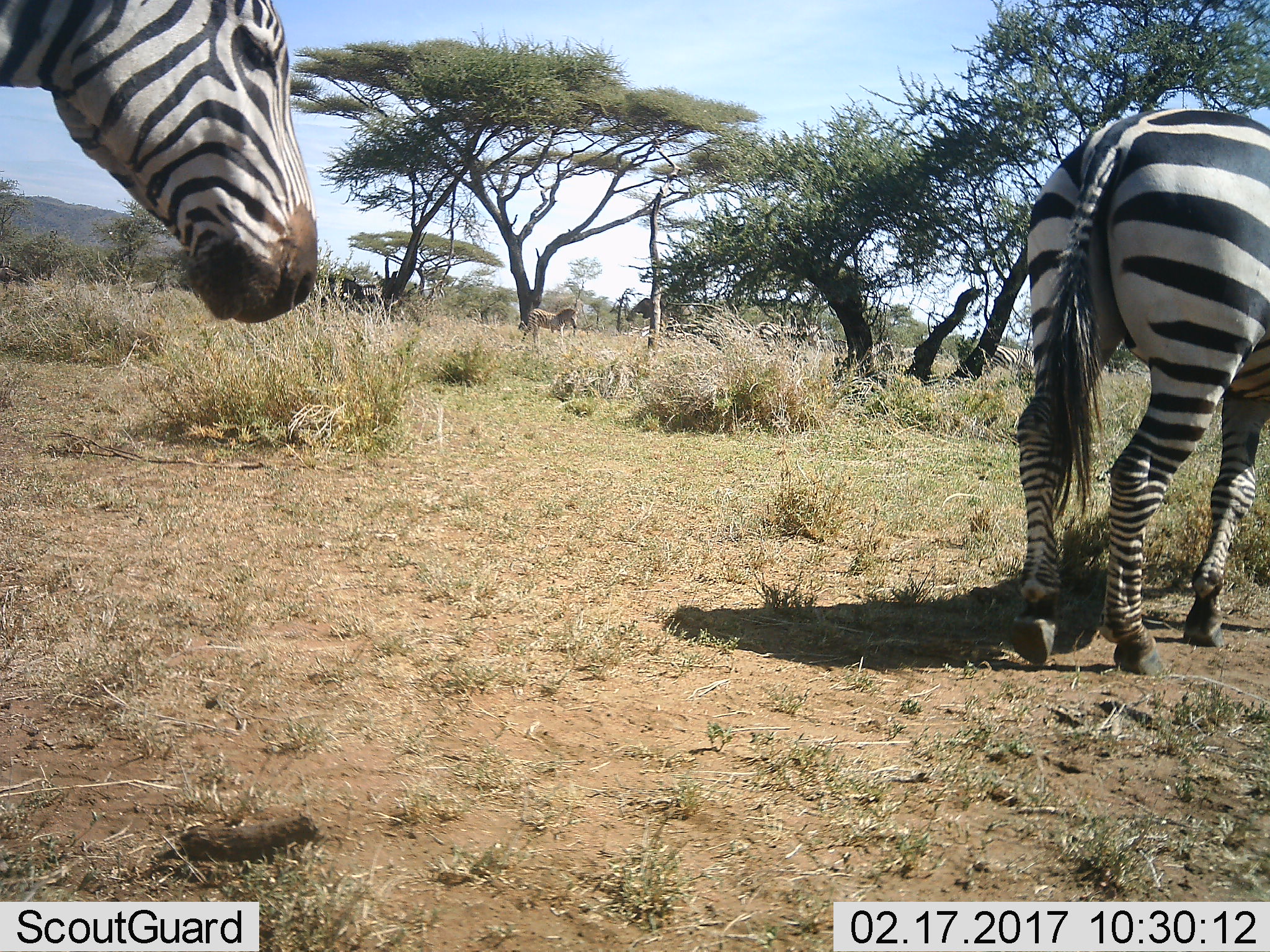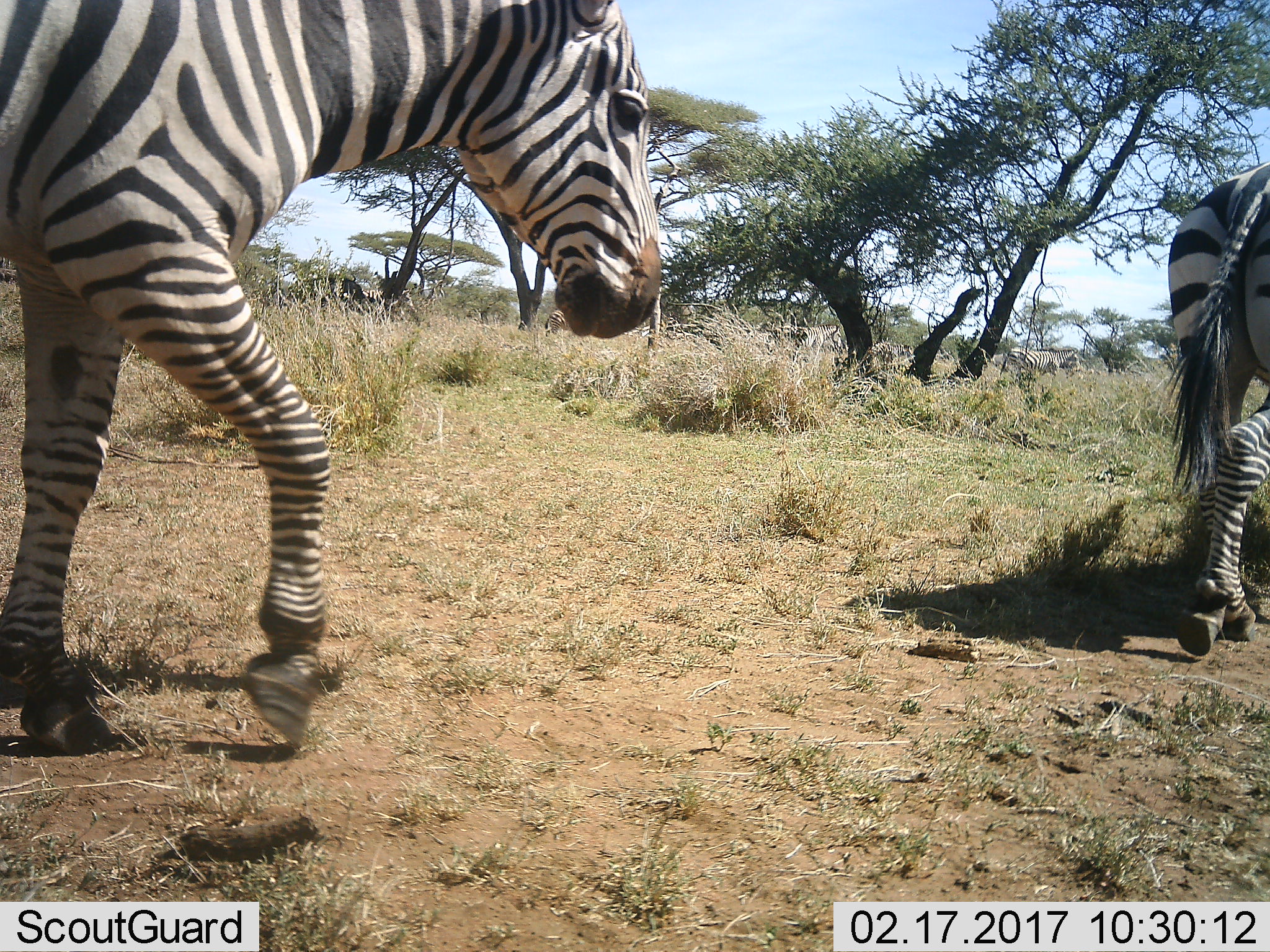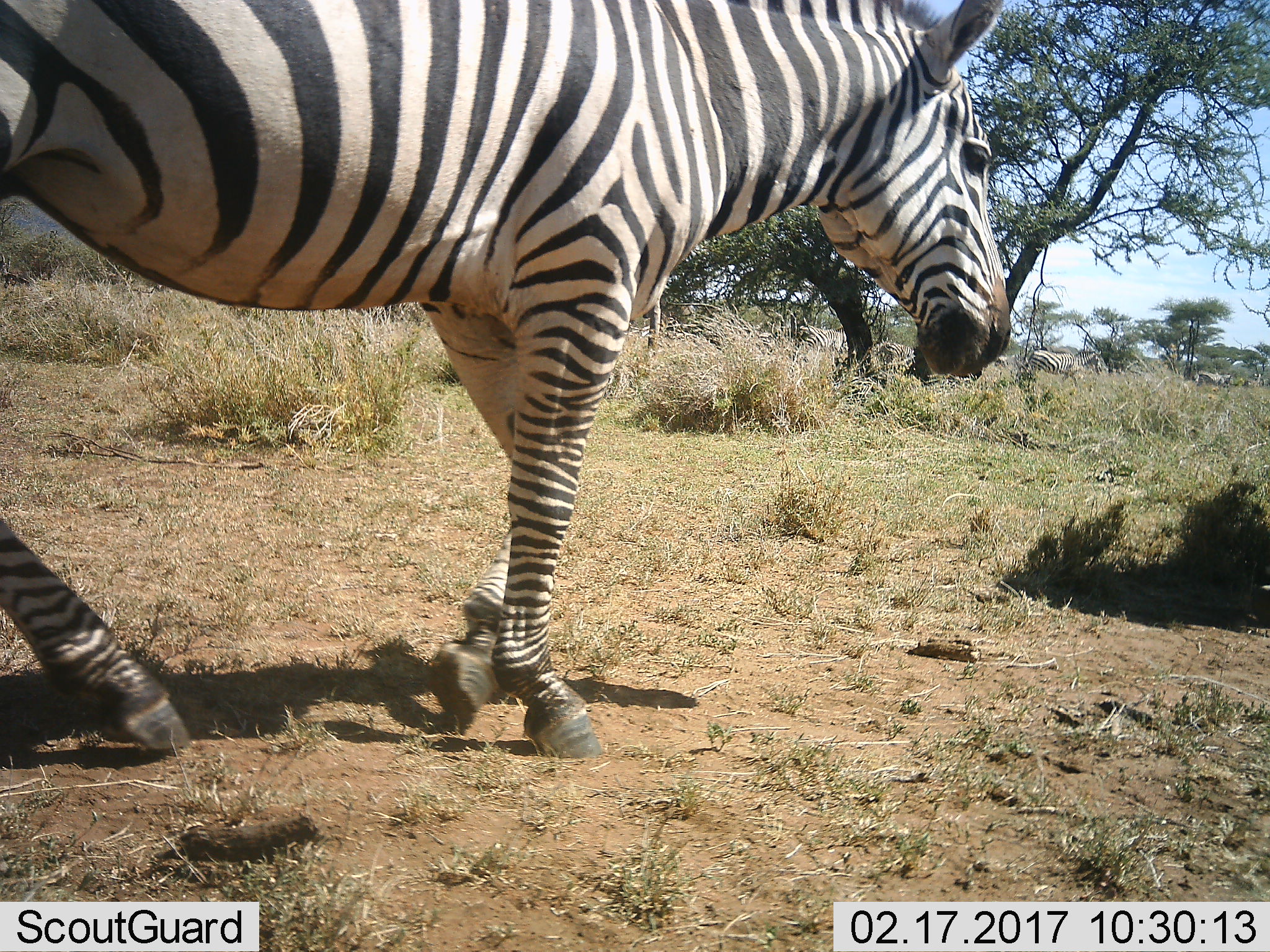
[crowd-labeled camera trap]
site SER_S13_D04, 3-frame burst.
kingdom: Animalia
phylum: Chordata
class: Mammalia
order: Perissodactyla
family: Equidae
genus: Equus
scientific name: Equus quagga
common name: plains zebra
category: zebraplains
Zebraplains (plains zebra) (Equus quagga), count 2. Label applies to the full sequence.